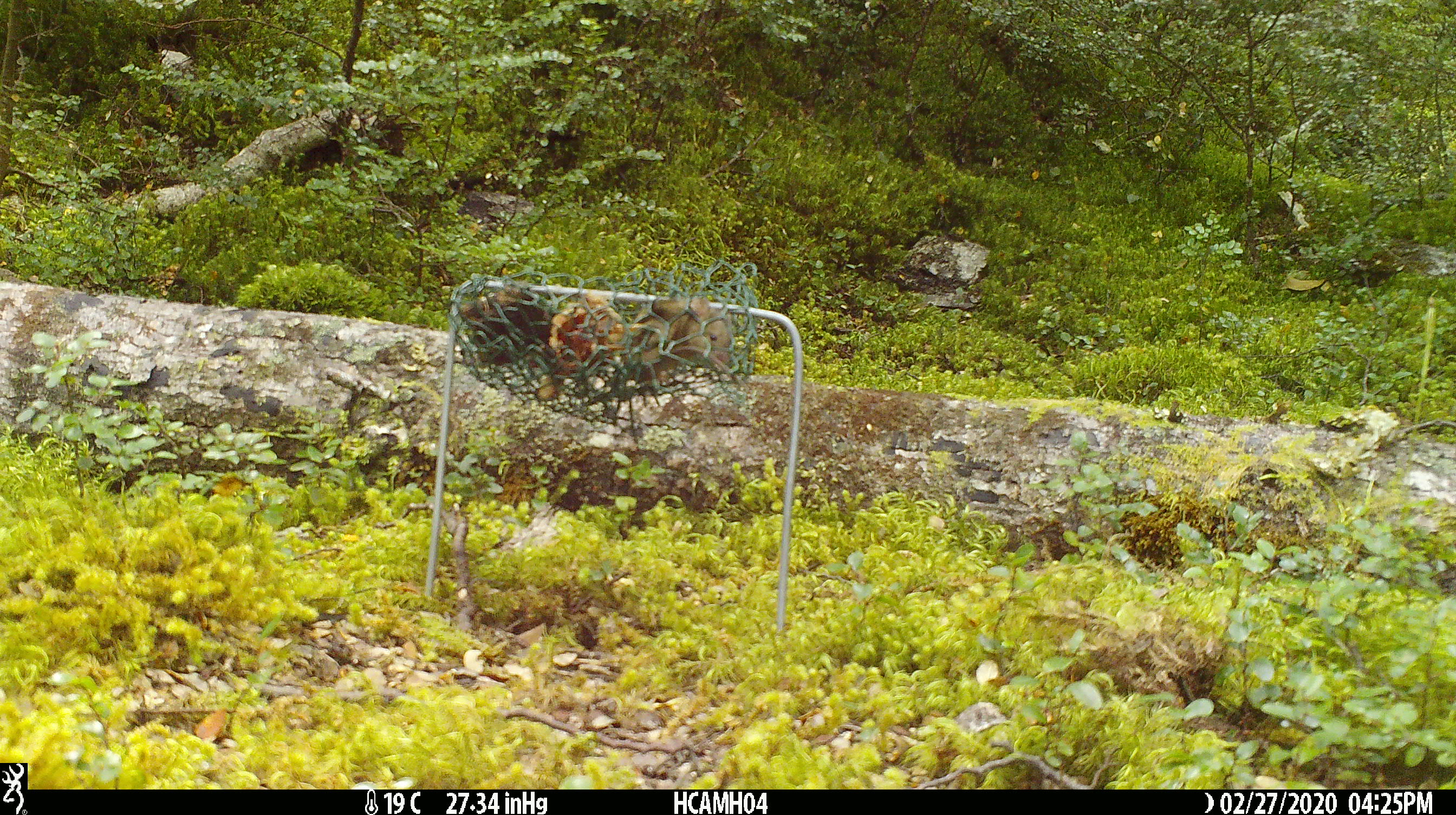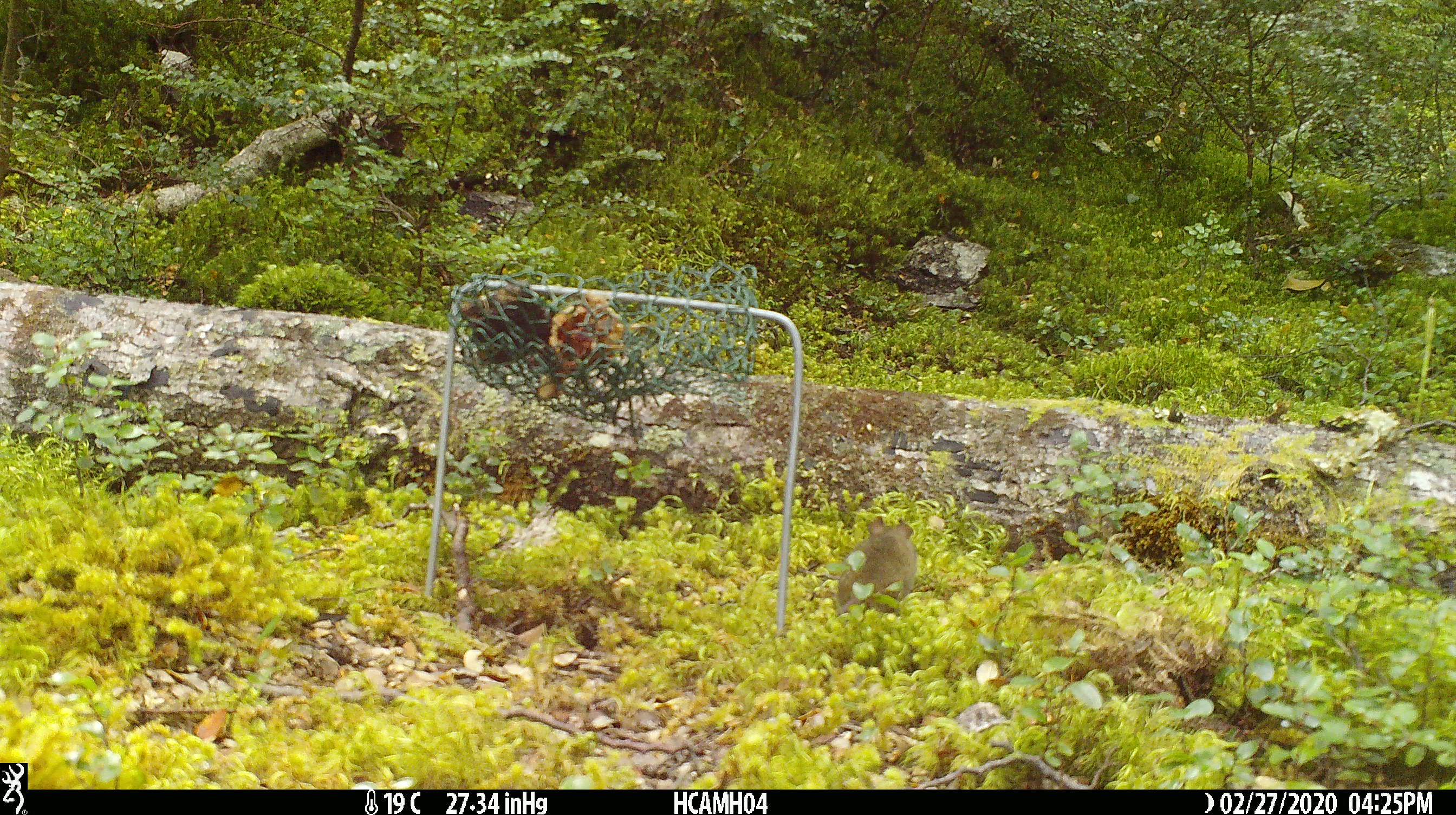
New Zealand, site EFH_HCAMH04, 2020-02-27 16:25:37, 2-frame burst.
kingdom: Animalia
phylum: Chordata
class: Mammalia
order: Rodentia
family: Muridae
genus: Mus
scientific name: Mus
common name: mouse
Mouse (Mus).